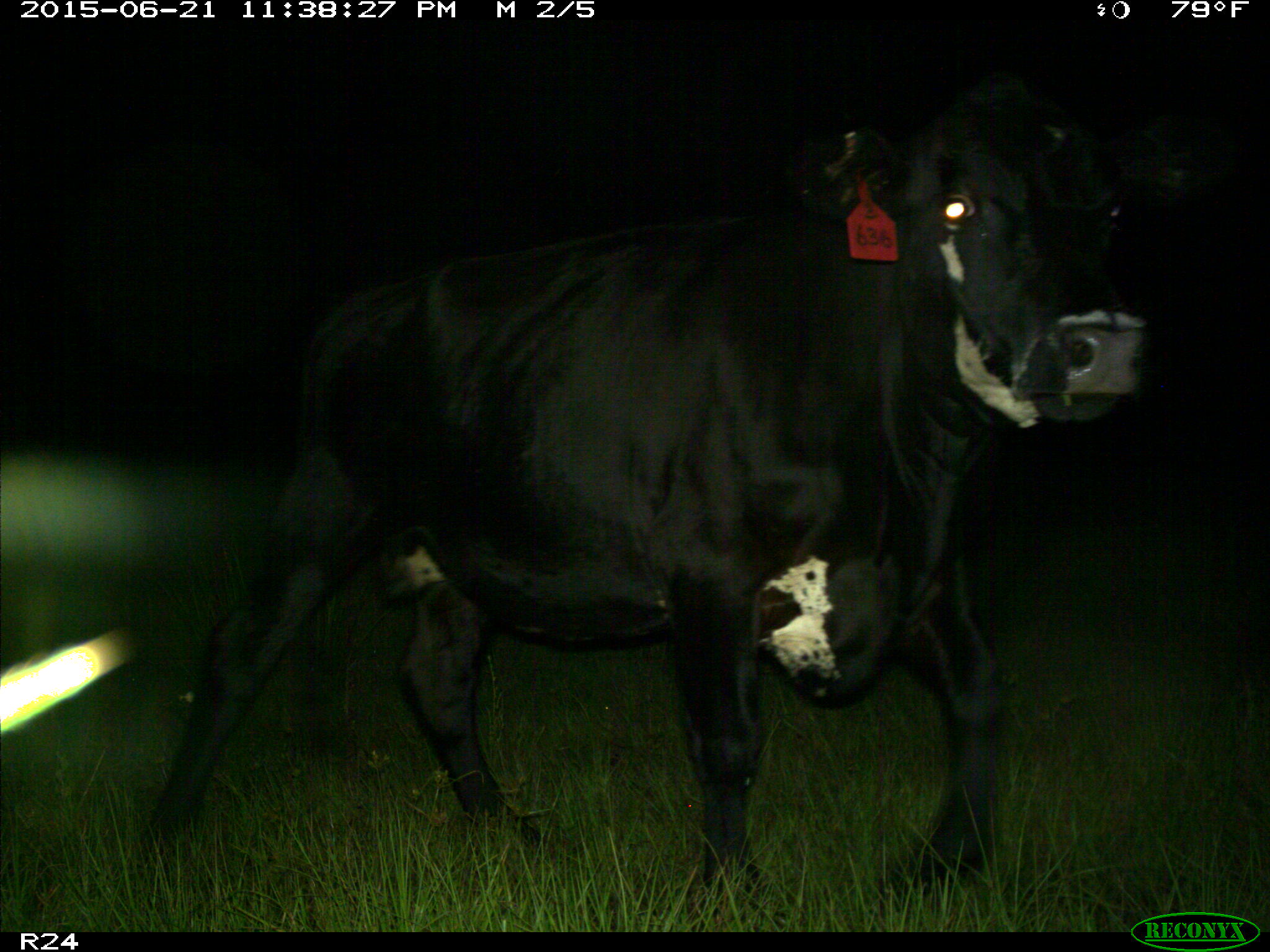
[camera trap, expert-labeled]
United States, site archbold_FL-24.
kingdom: Animalia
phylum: Chordata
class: Mammalia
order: Artiodactyla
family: Bovidae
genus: Bos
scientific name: Bos taurus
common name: domestic cow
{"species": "Bos taurus (domestic cow)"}